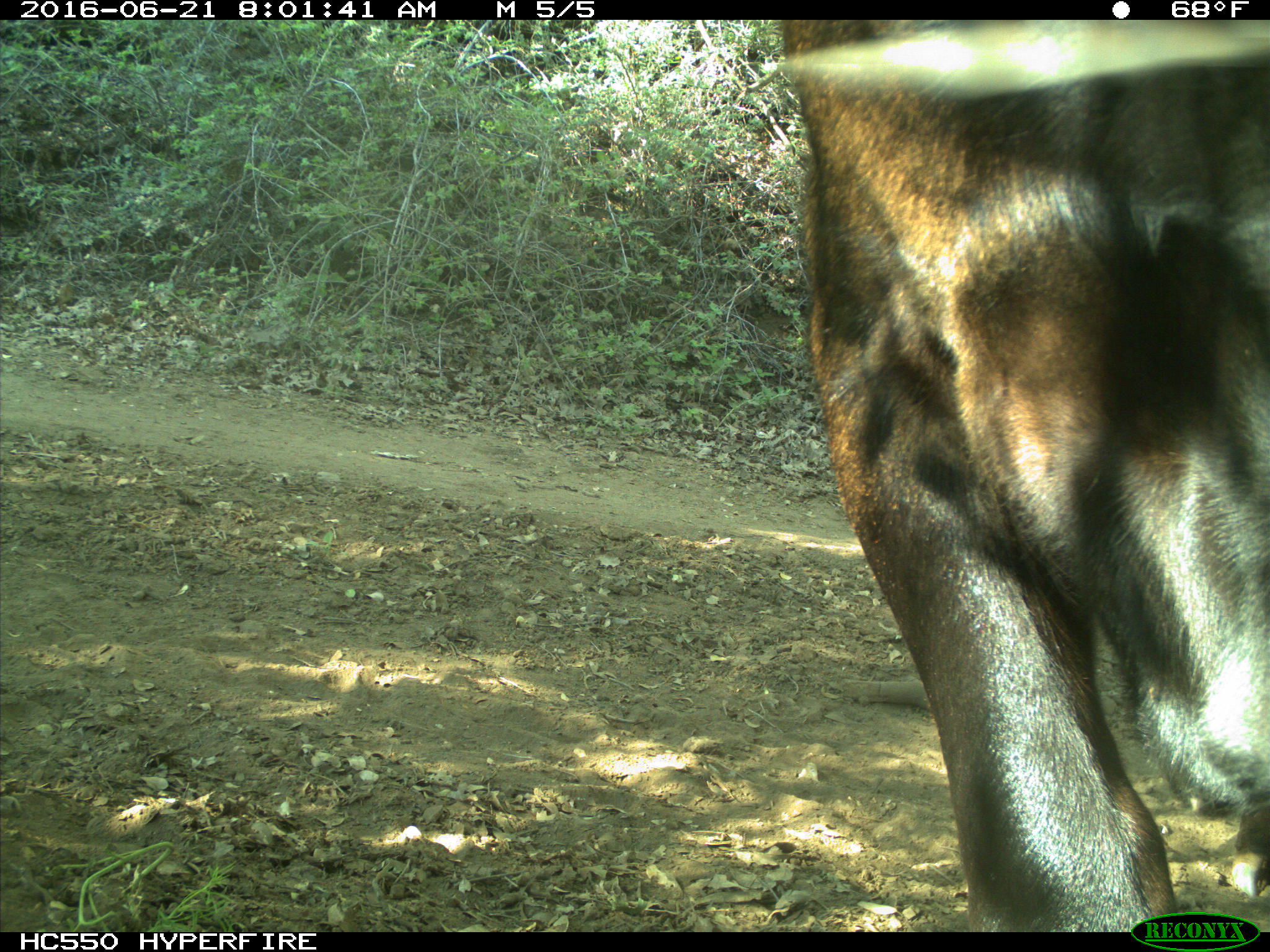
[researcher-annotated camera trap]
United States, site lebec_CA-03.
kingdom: Animalia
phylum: Chordata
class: Mammalia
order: Artiodactyla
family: Bovidae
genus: Bos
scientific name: Bos taurus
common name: domestic cow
Bos taurus (domestic cow).